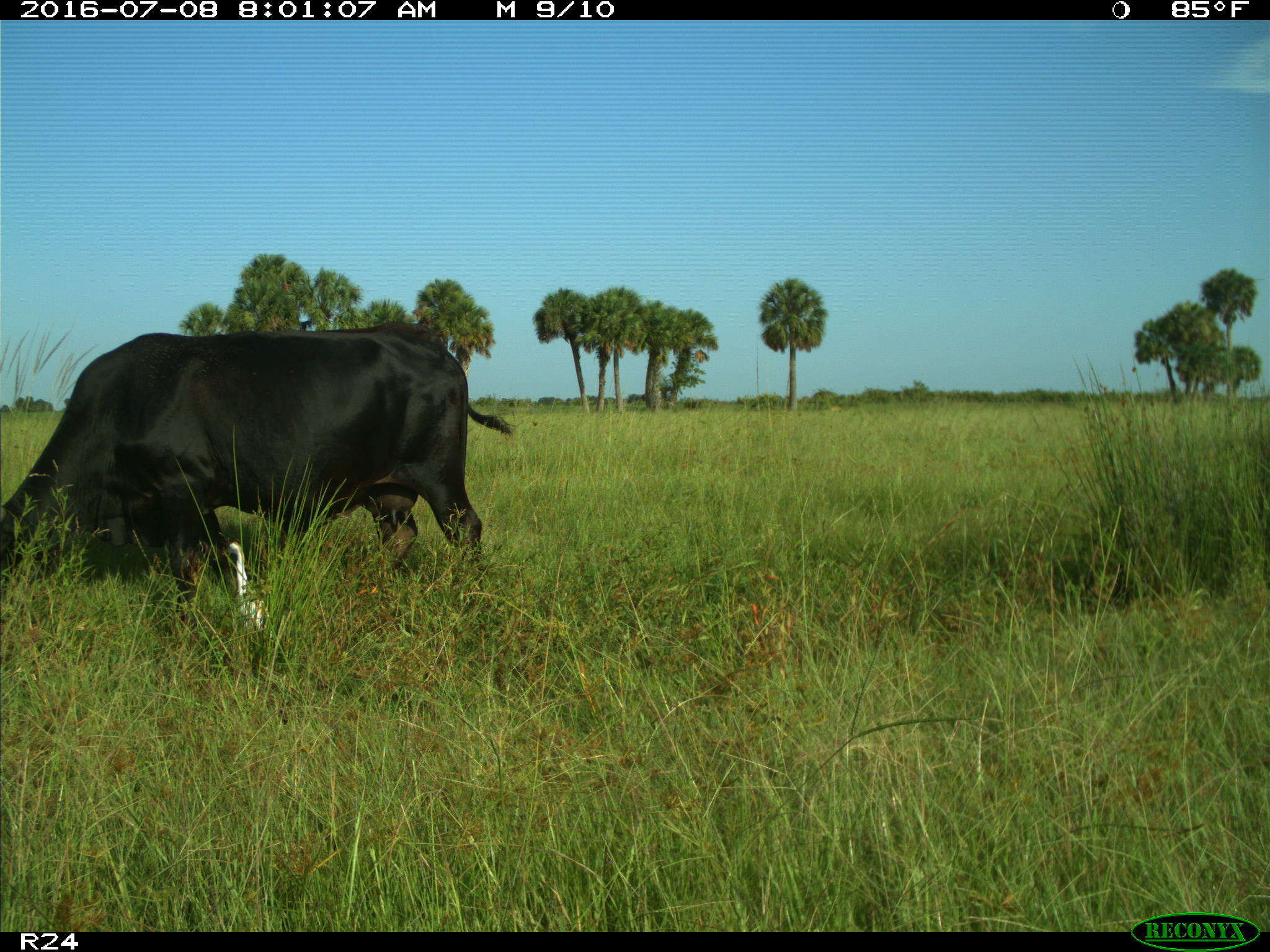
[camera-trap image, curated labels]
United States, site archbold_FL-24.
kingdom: Animalia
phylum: Chordata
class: Mammalia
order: Artiodactyla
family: Bovidae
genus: Bos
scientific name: Bos taurus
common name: domestic cow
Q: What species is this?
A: Bos taurus (domestic cow).